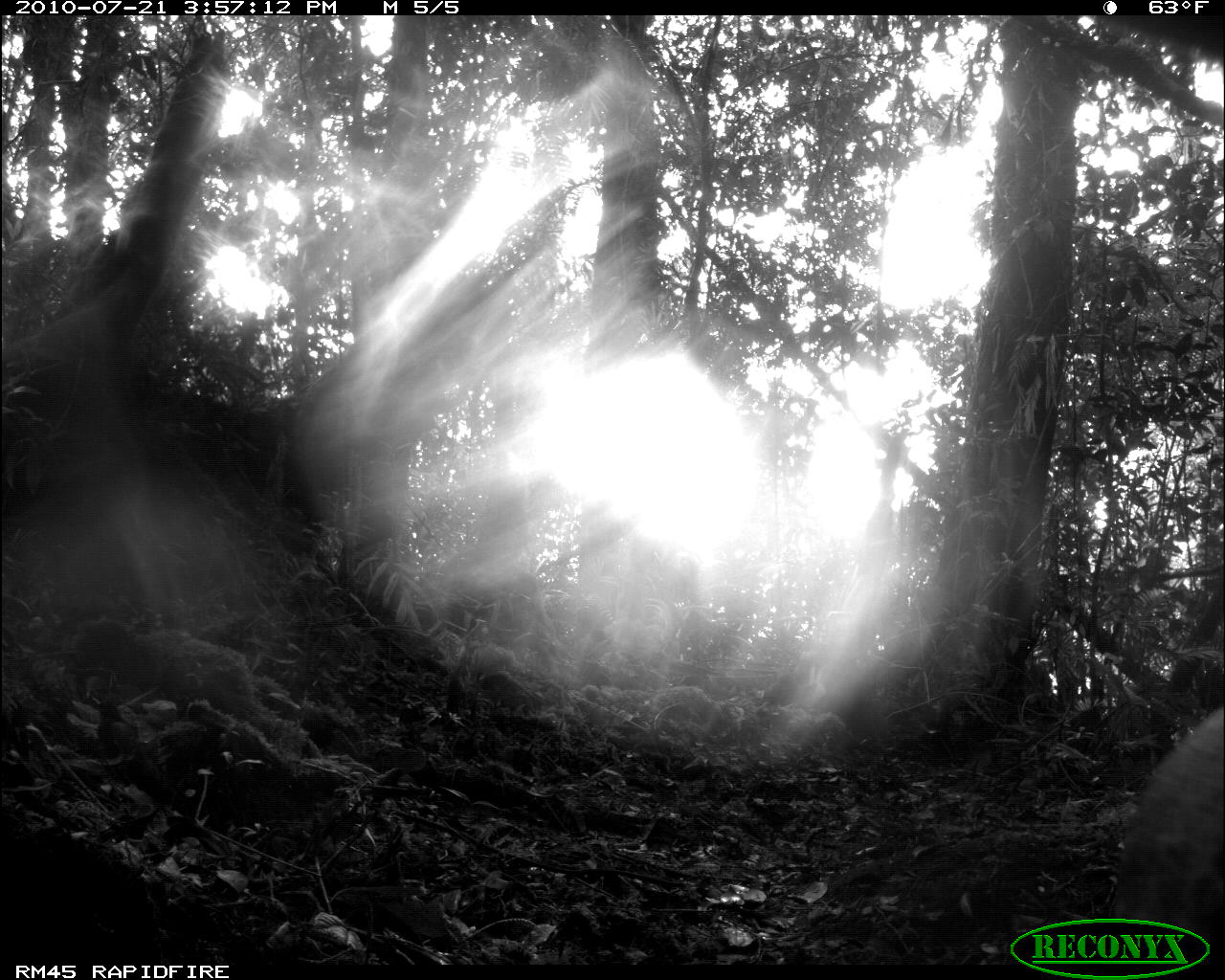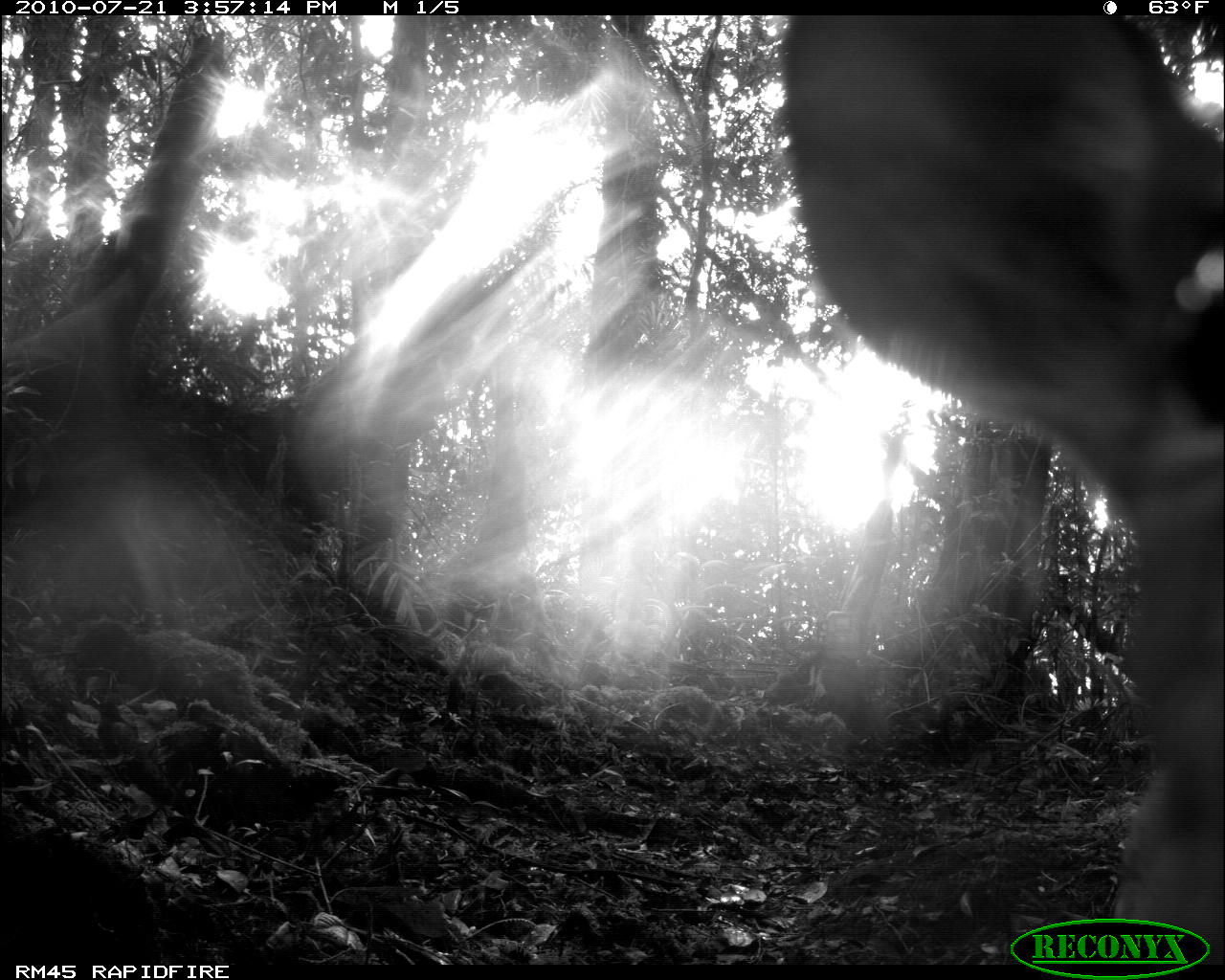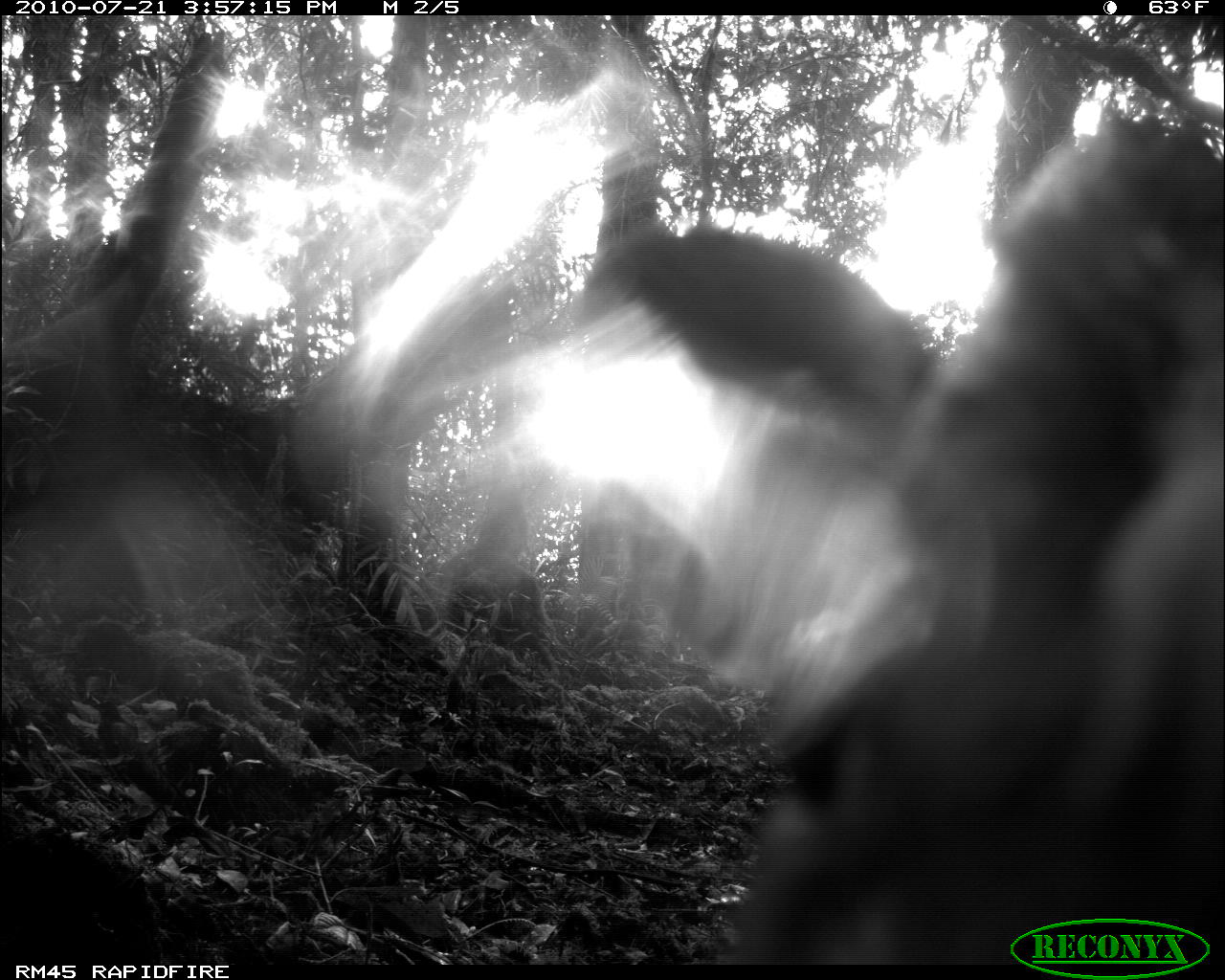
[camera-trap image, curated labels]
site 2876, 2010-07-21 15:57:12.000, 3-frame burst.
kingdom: Animalia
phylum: Chordata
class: Mammalia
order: Artiodactyla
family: Cervidae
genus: Muntiacus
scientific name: Muntiacus muntjak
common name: southern red muntjac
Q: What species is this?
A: Muntiacus muntjak (southern red muntjac).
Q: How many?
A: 1.